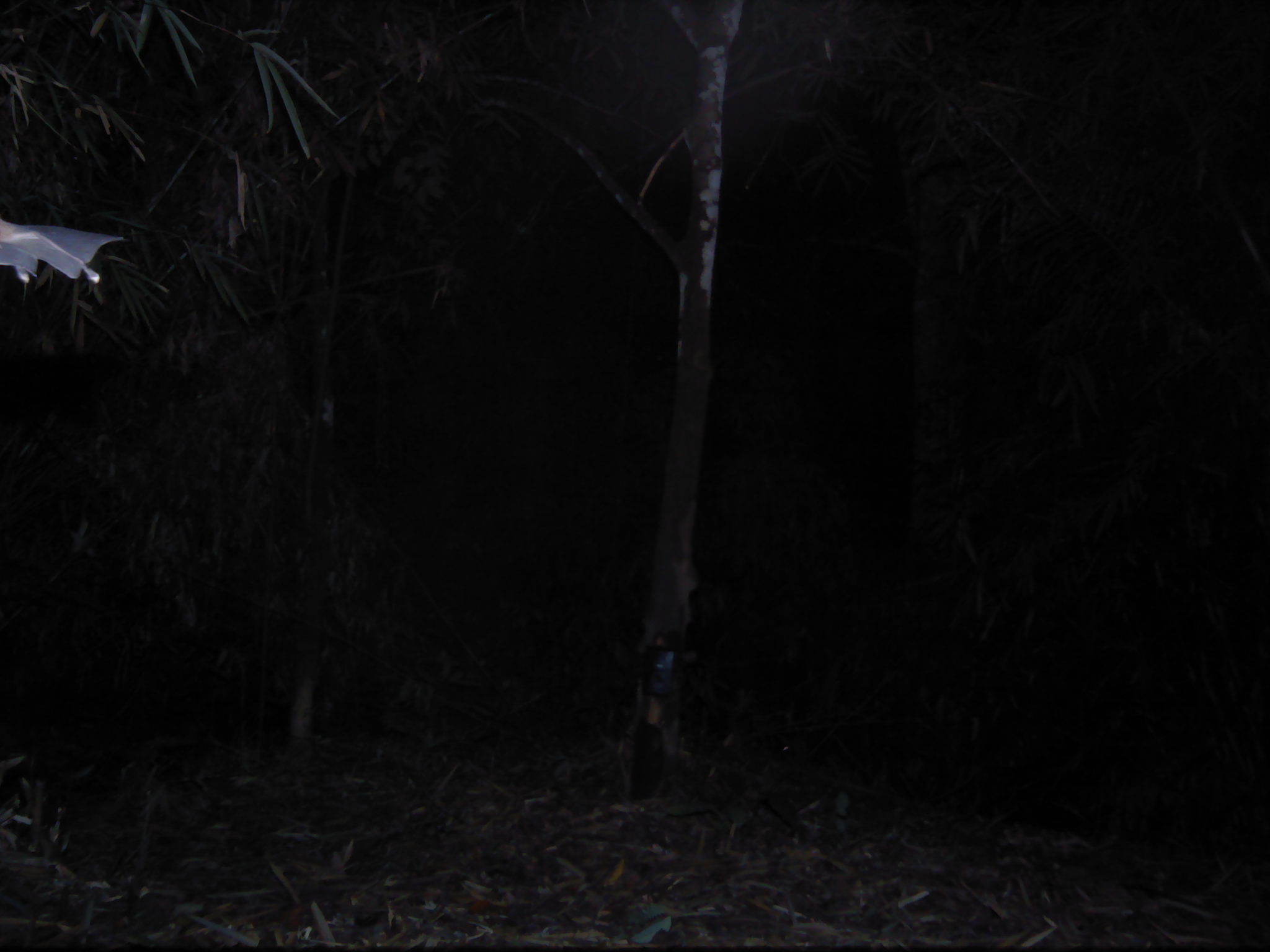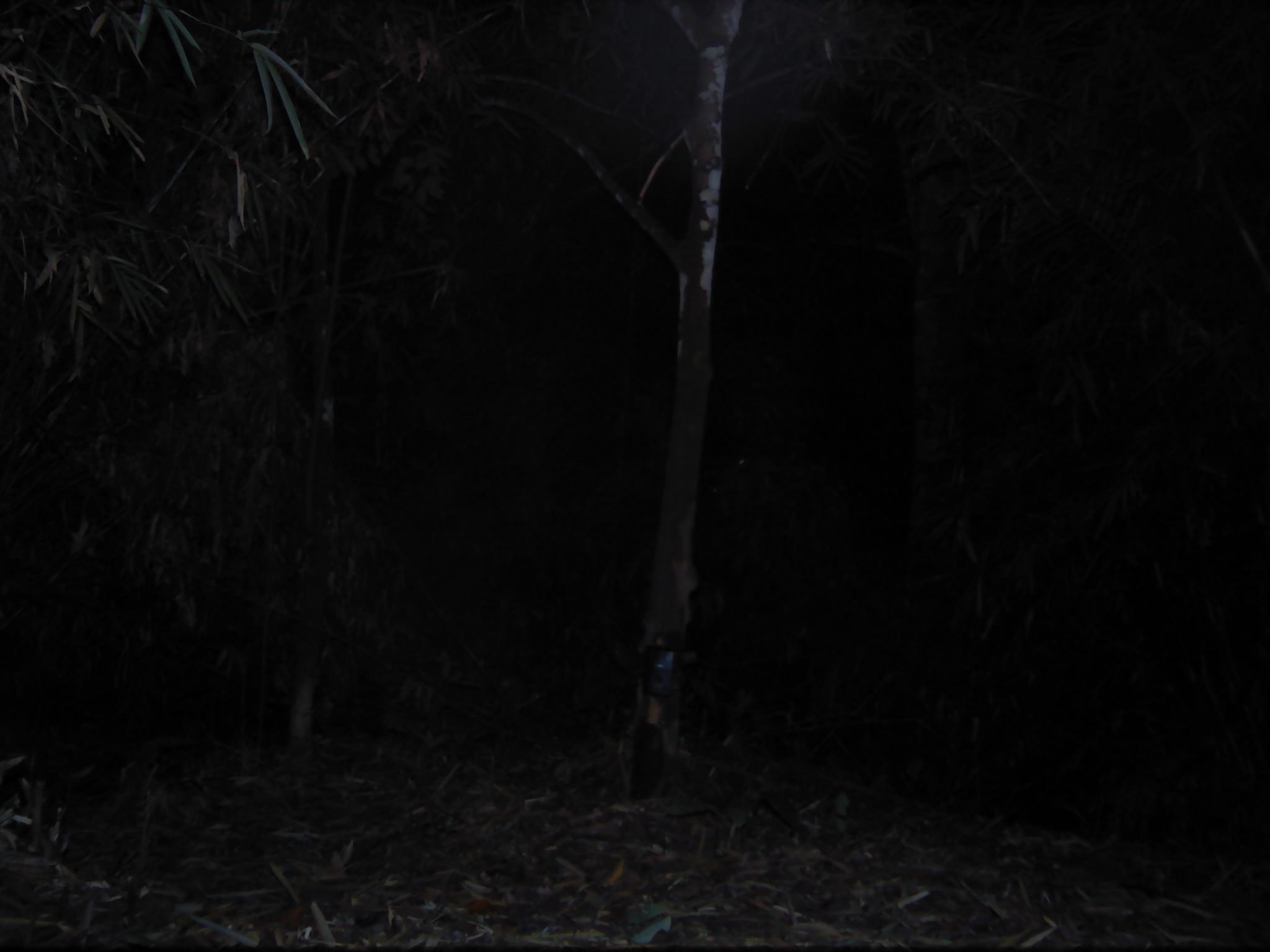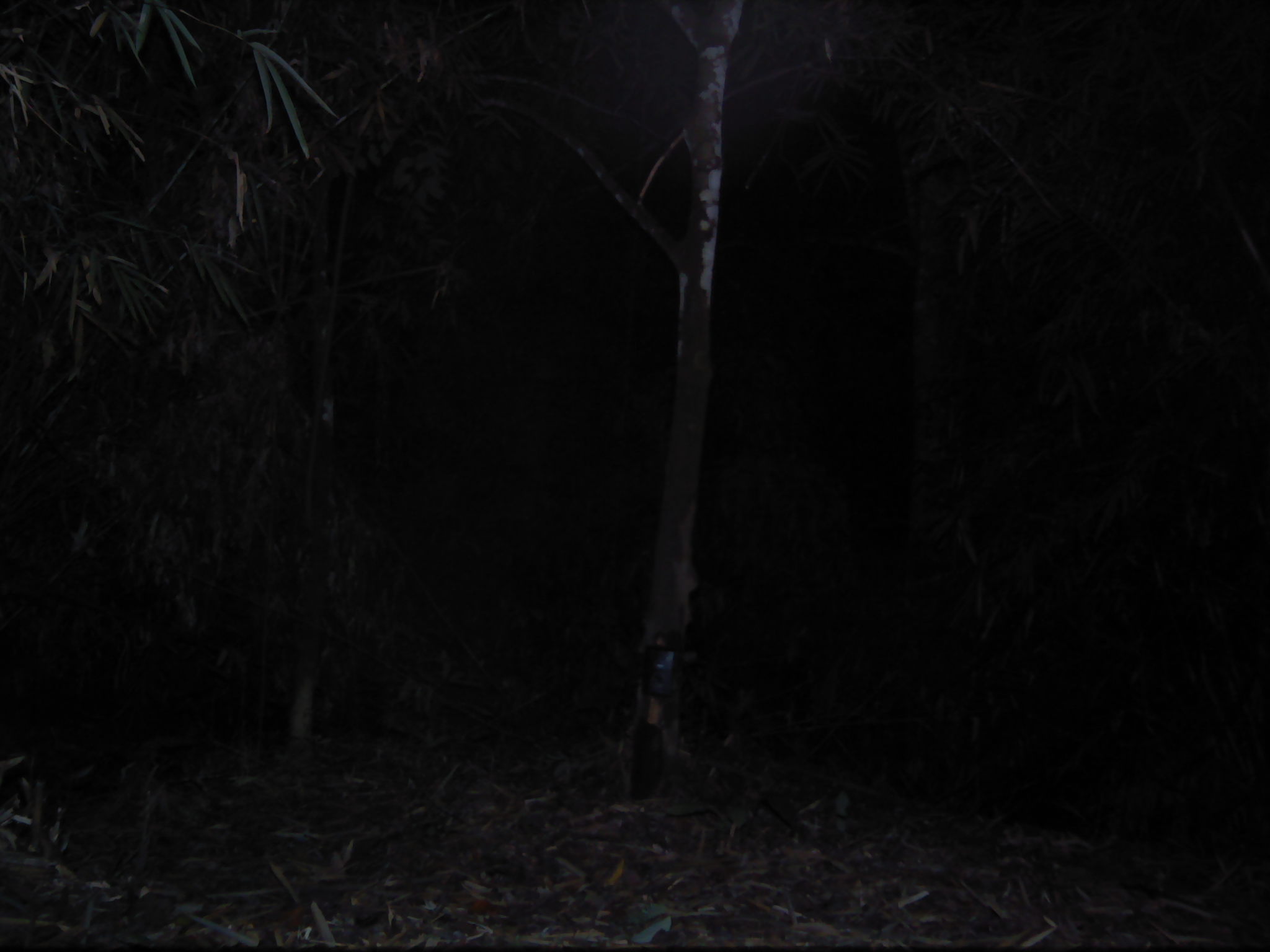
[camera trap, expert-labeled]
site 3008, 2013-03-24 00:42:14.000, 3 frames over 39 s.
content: unidentified animal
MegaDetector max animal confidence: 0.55